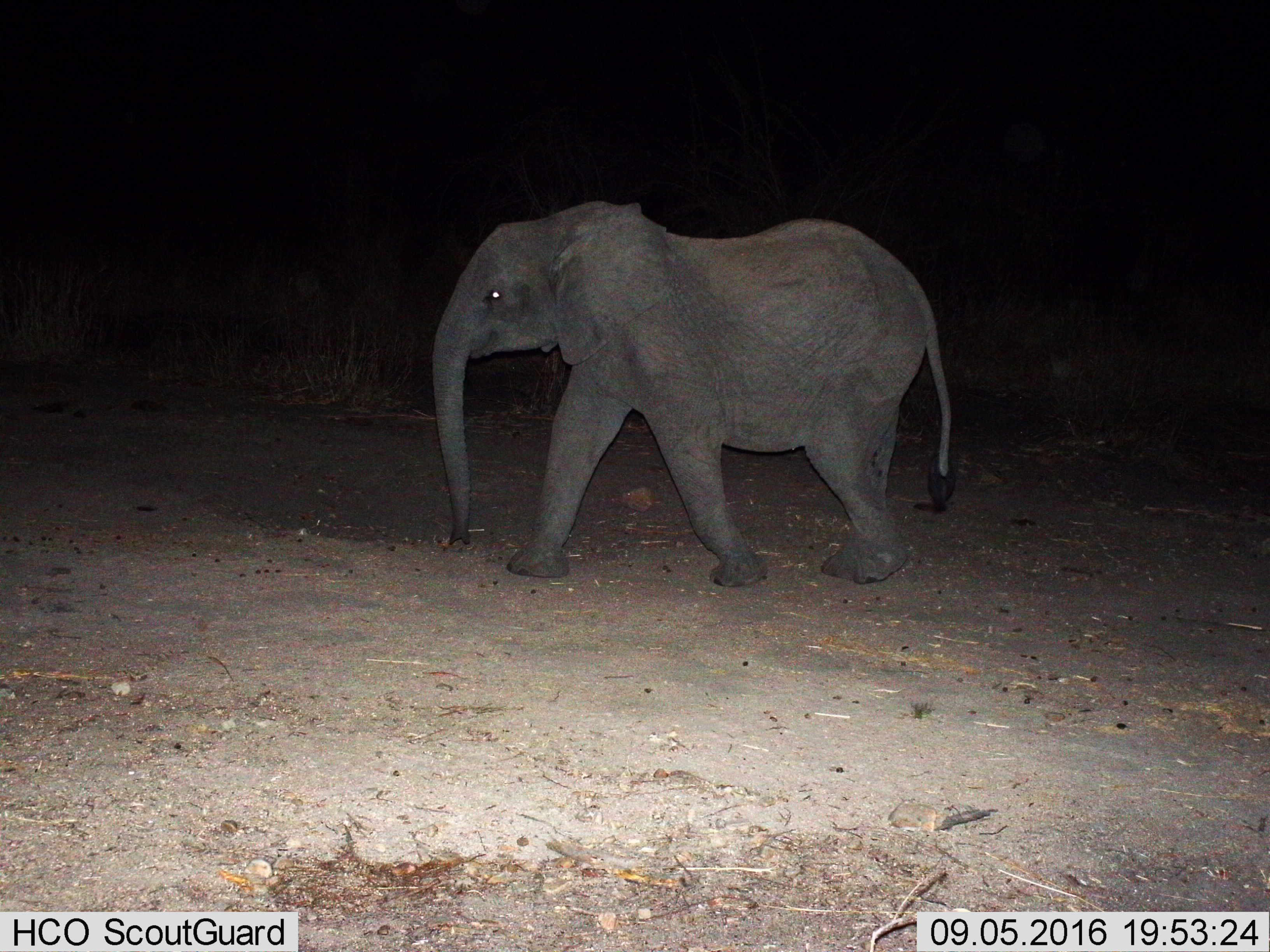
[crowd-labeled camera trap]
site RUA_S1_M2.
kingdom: Animalia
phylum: Chordata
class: Mammalia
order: Proboscidea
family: Elephantidae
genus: Loxodonta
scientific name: Loxodonta africana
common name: african bush elephant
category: elephant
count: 1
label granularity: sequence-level